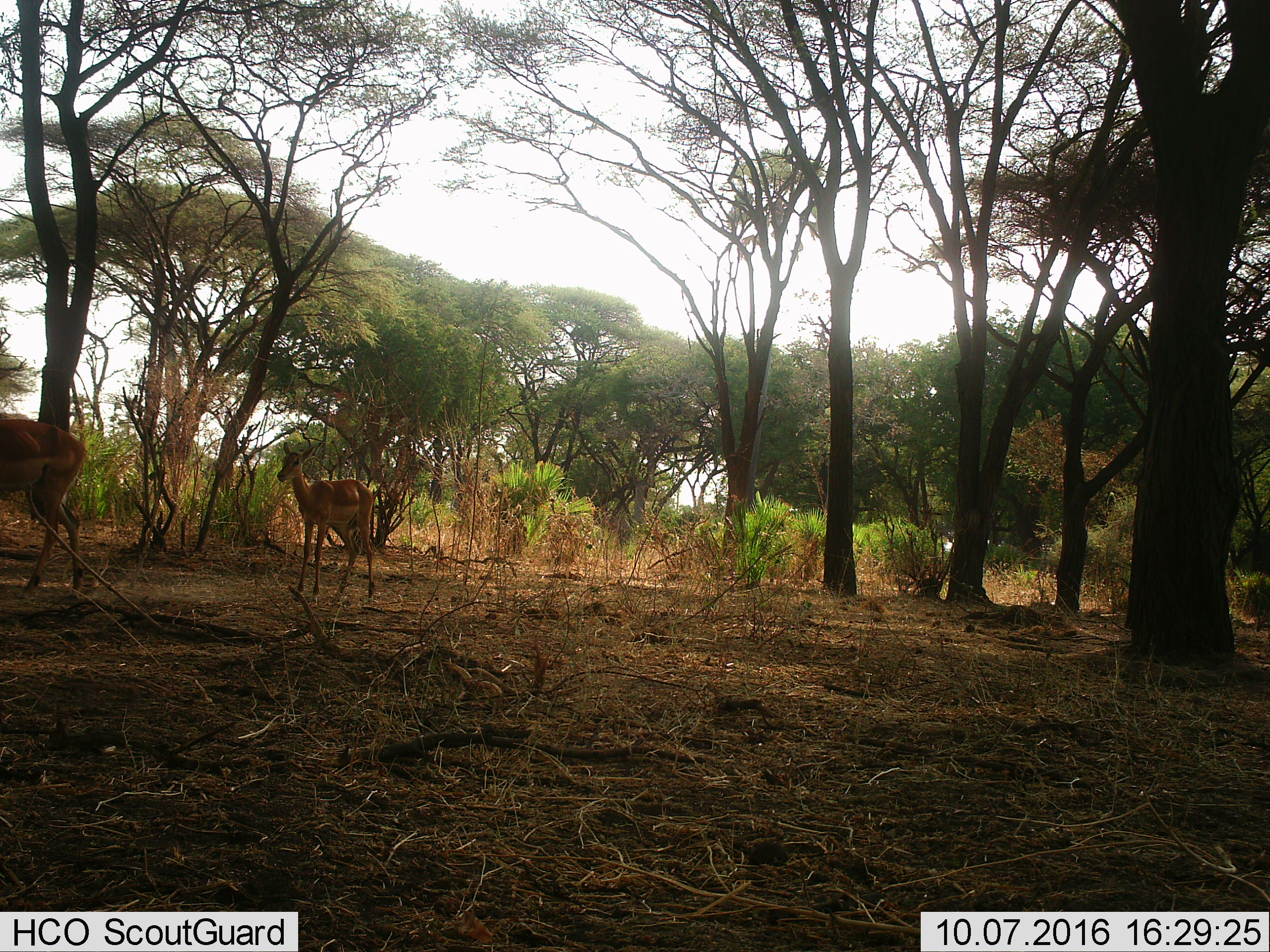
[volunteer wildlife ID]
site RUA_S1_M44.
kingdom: Animalia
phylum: Chordata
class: Mammalia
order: Artiodactyla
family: Bovidae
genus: Aepyceros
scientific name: Aepyceros melampus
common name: impala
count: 2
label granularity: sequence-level